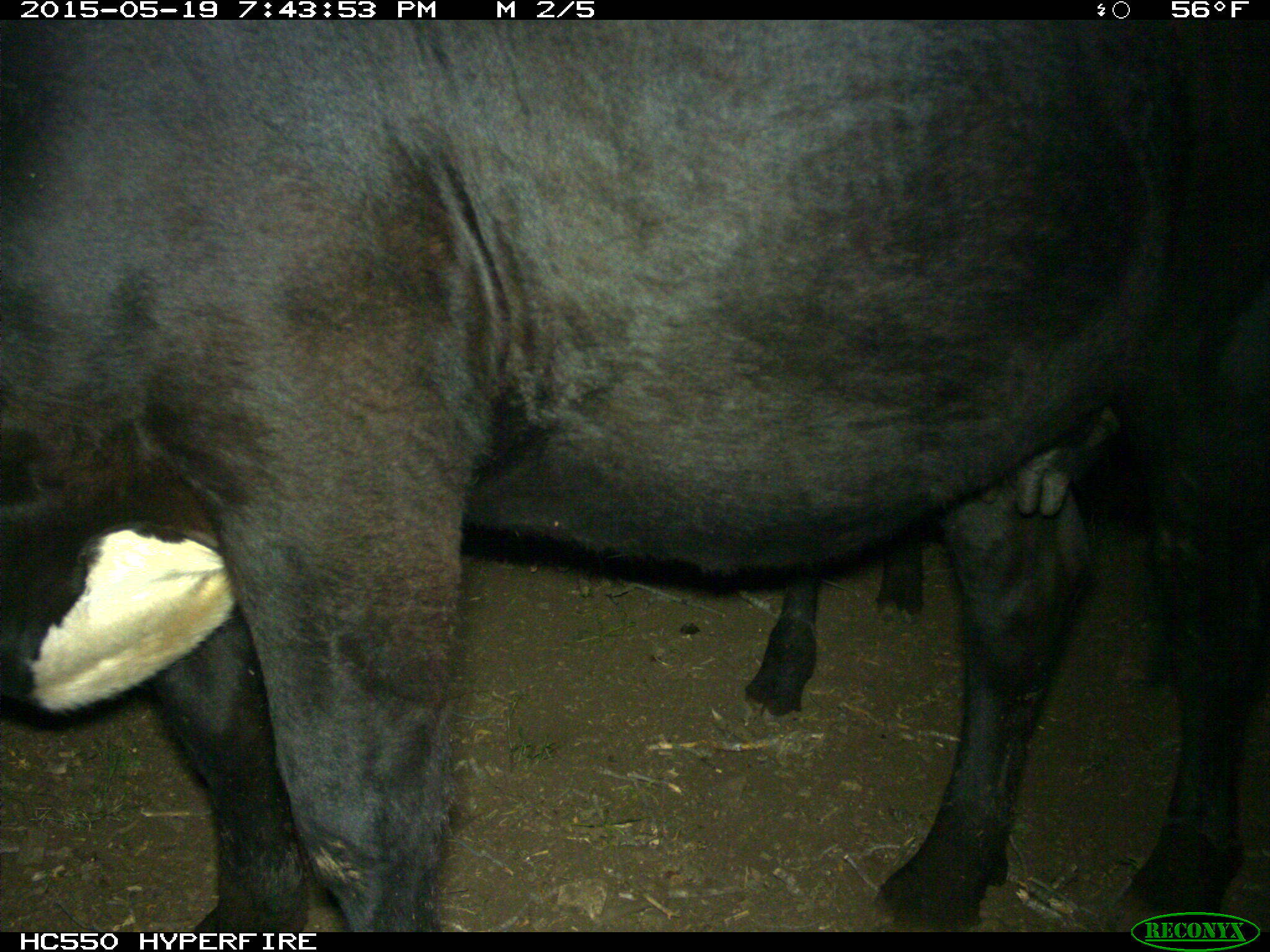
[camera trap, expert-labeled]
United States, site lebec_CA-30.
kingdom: Animalia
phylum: Chordata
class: Mammalia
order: Artiodactyla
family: Bovidae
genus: Bos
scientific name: Bos taurus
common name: domestic cow